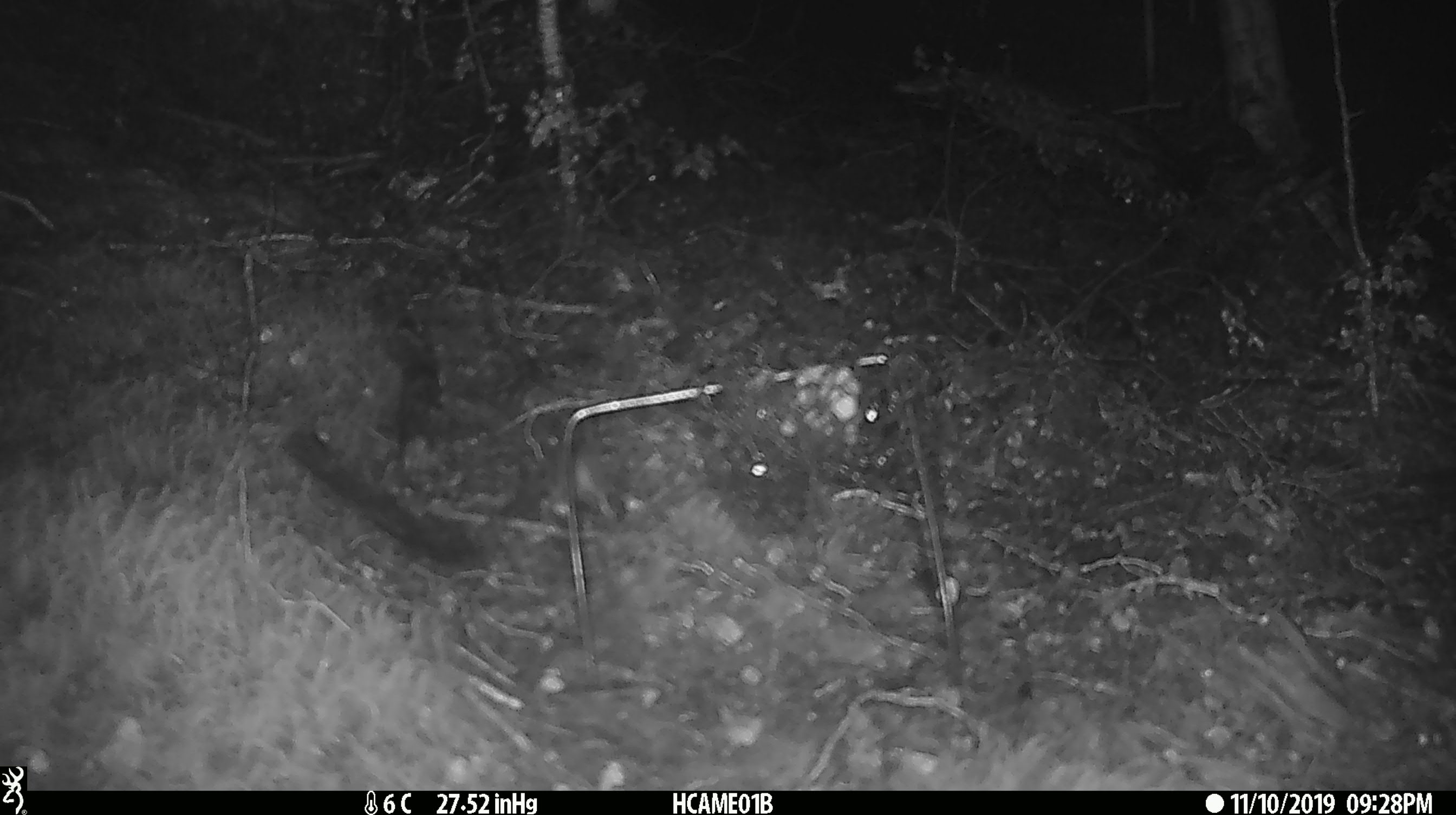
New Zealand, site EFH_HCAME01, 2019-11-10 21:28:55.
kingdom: Animalia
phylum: Chordata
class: Mammalia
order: Rodentia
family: Muridae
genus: Mus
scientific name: Mus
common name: mouse